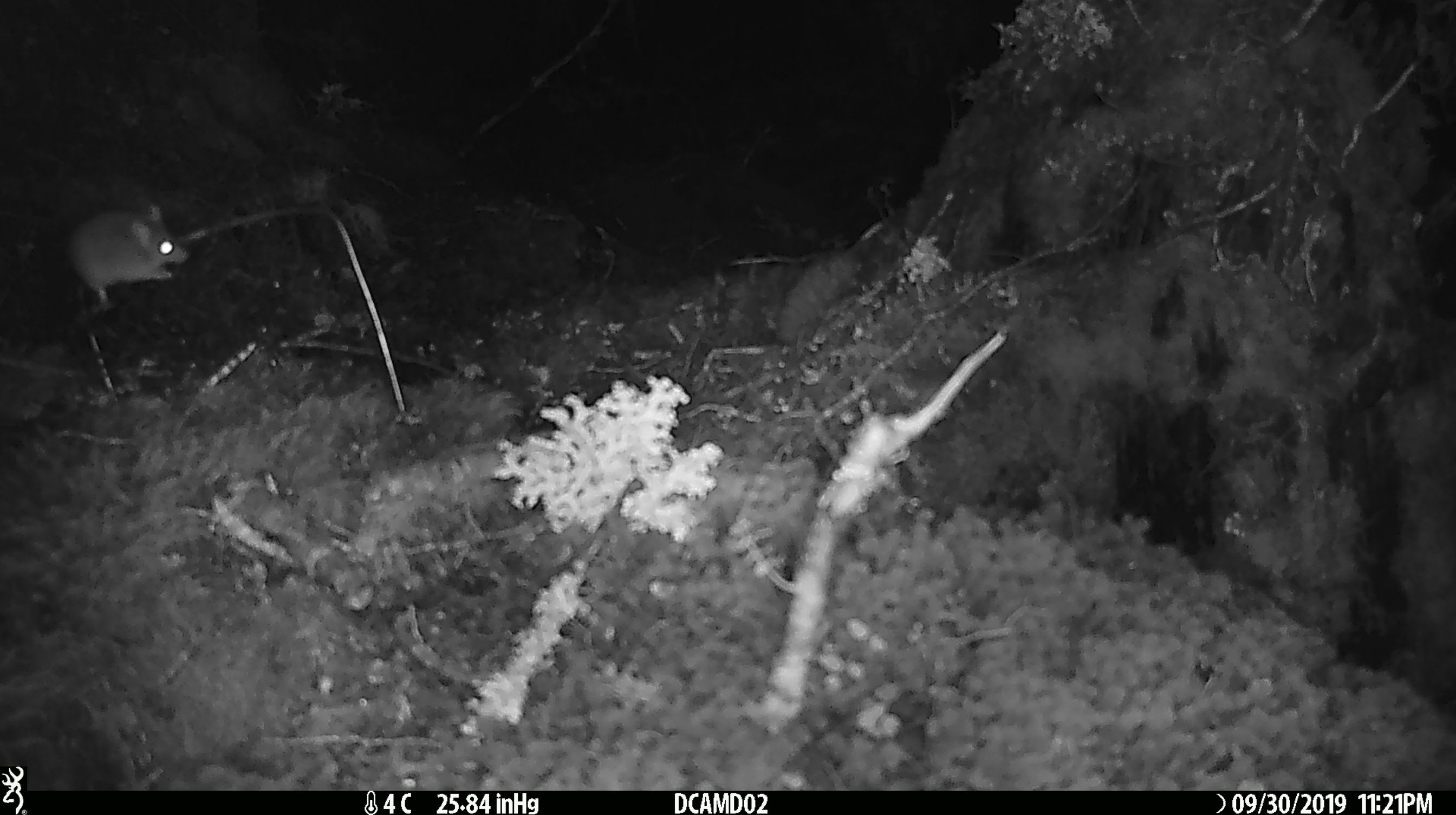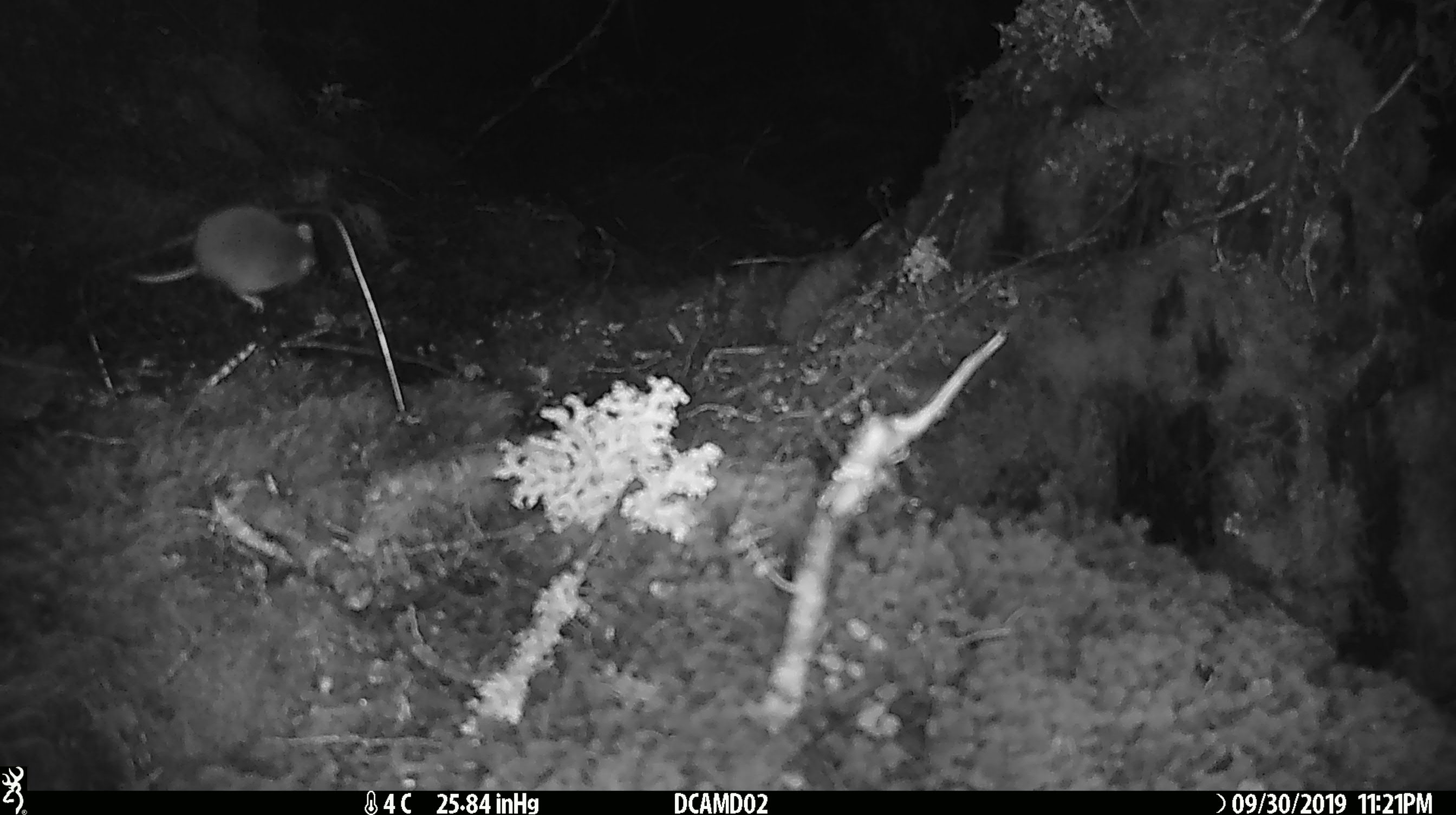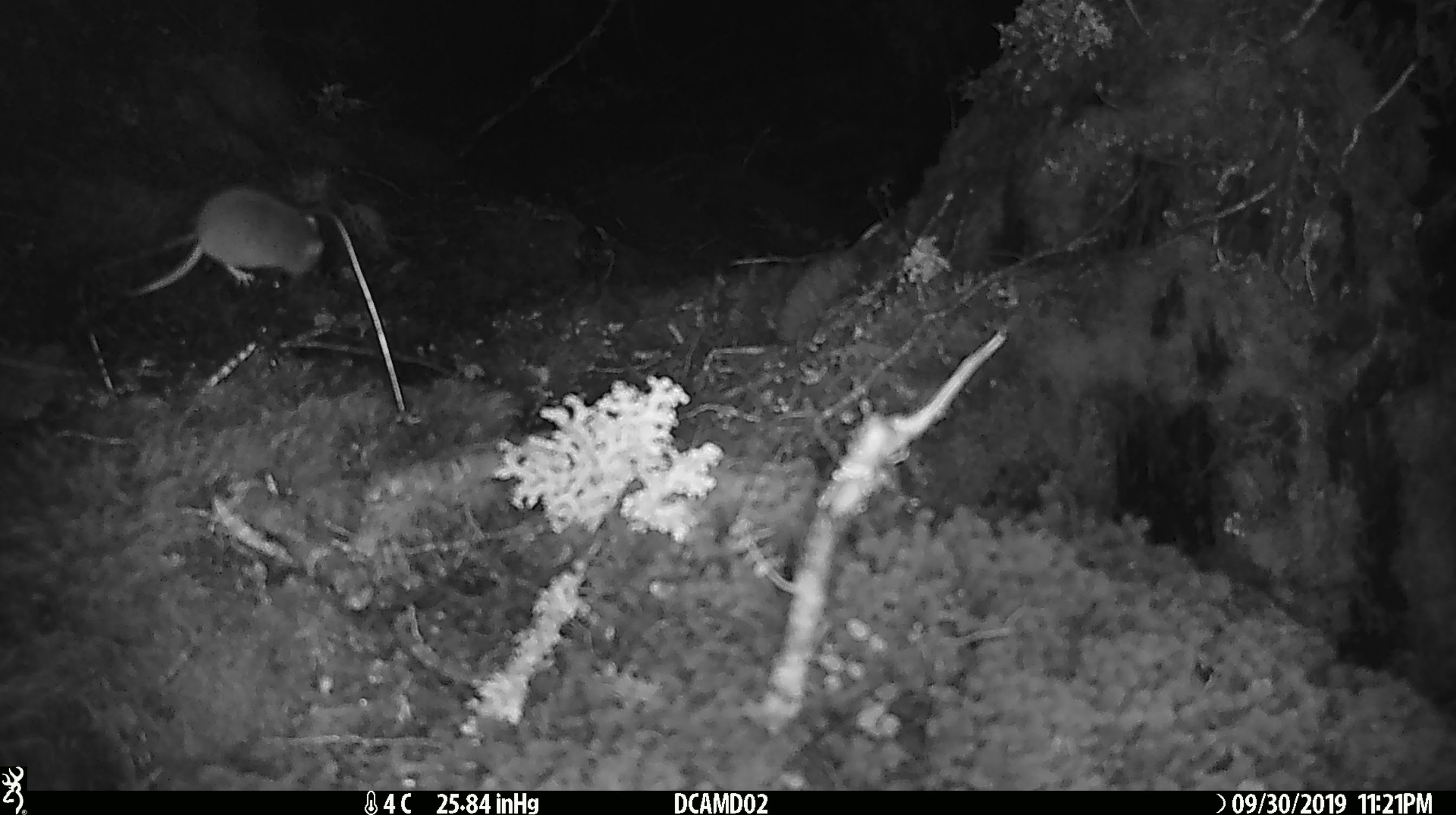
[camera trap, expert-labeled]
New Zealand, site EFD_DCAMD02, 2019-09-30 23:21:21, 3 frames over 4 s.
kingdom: Animalia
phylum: Chordata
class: Mammalia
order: Rodentia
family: Muridae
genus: Mus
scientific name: Mus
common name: mouse